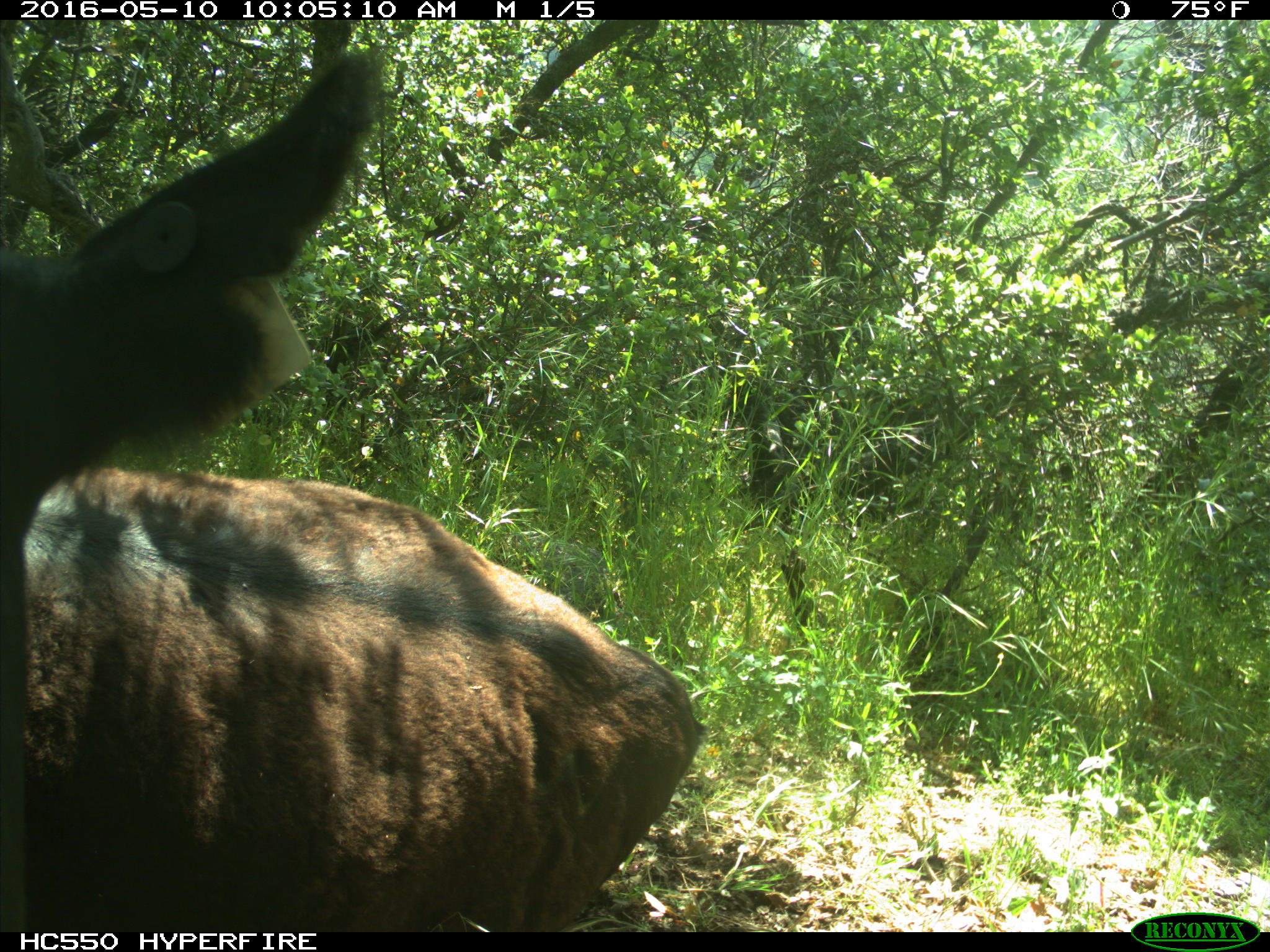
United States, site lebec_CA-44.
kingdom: Animalia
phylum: Chordata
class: Mammalia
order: Artiodactyla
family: Bovidae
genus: Bos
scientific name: Bos taurus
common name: domestic cow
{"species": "Bos taurus (domestic cow)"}